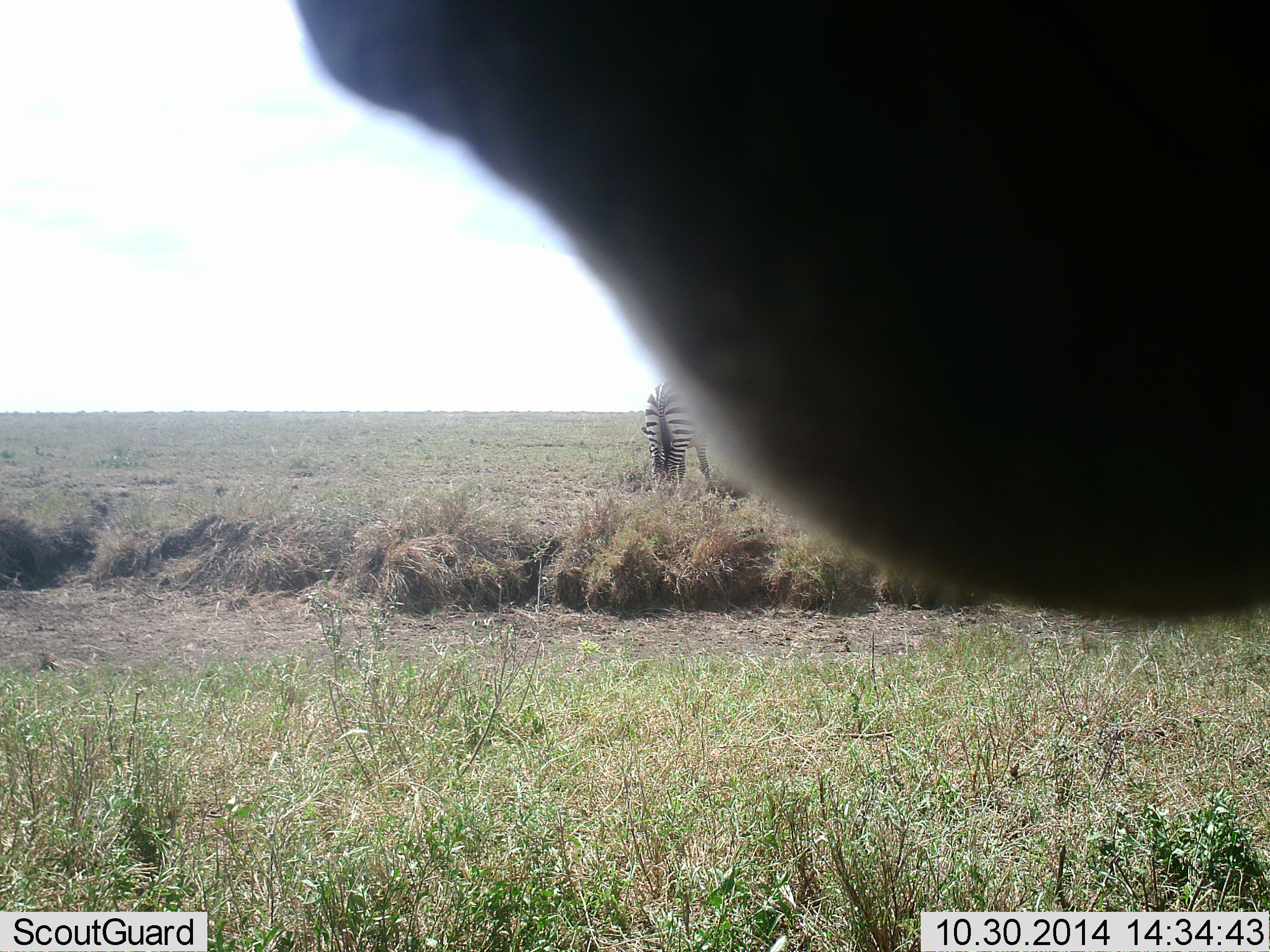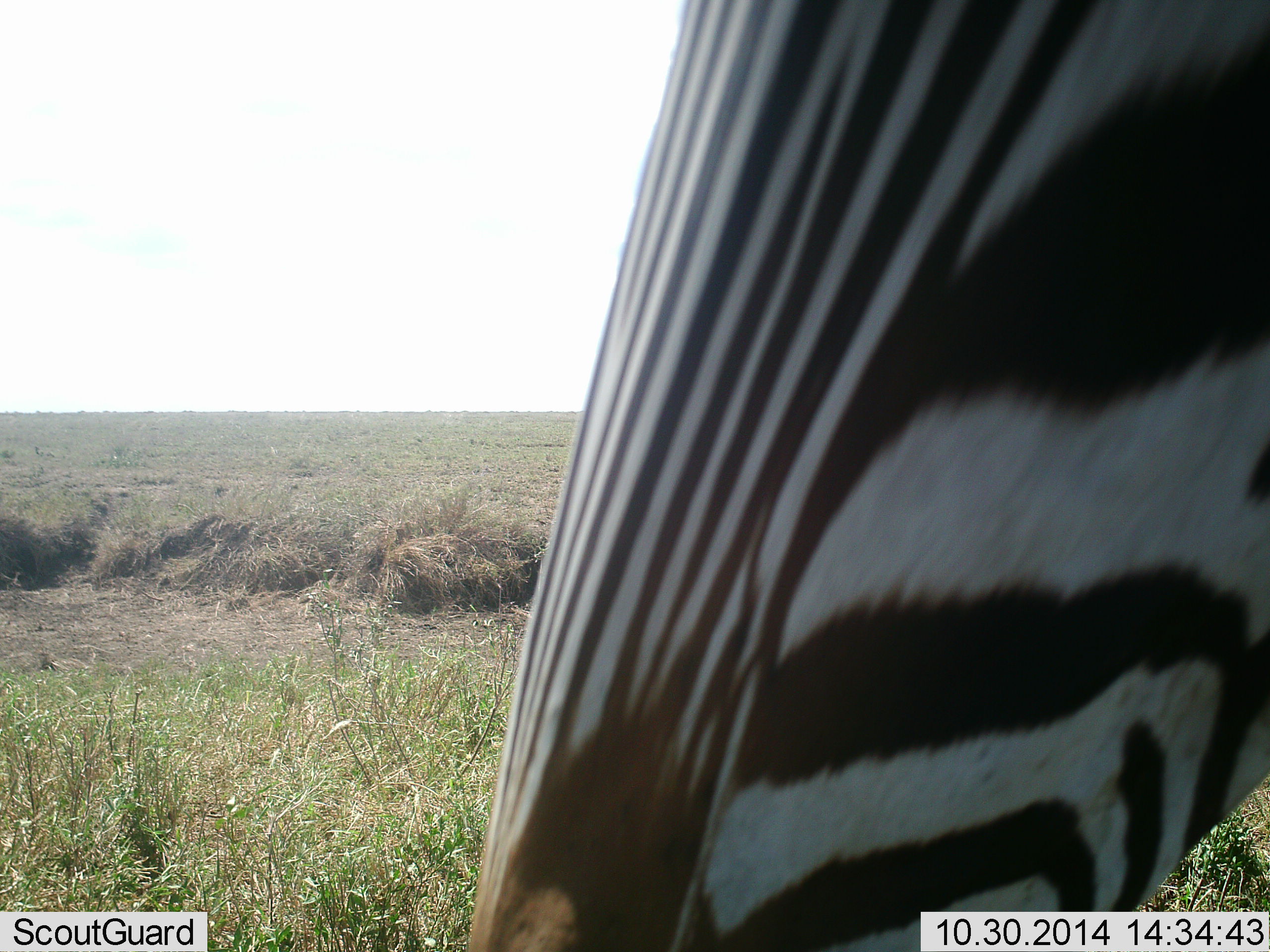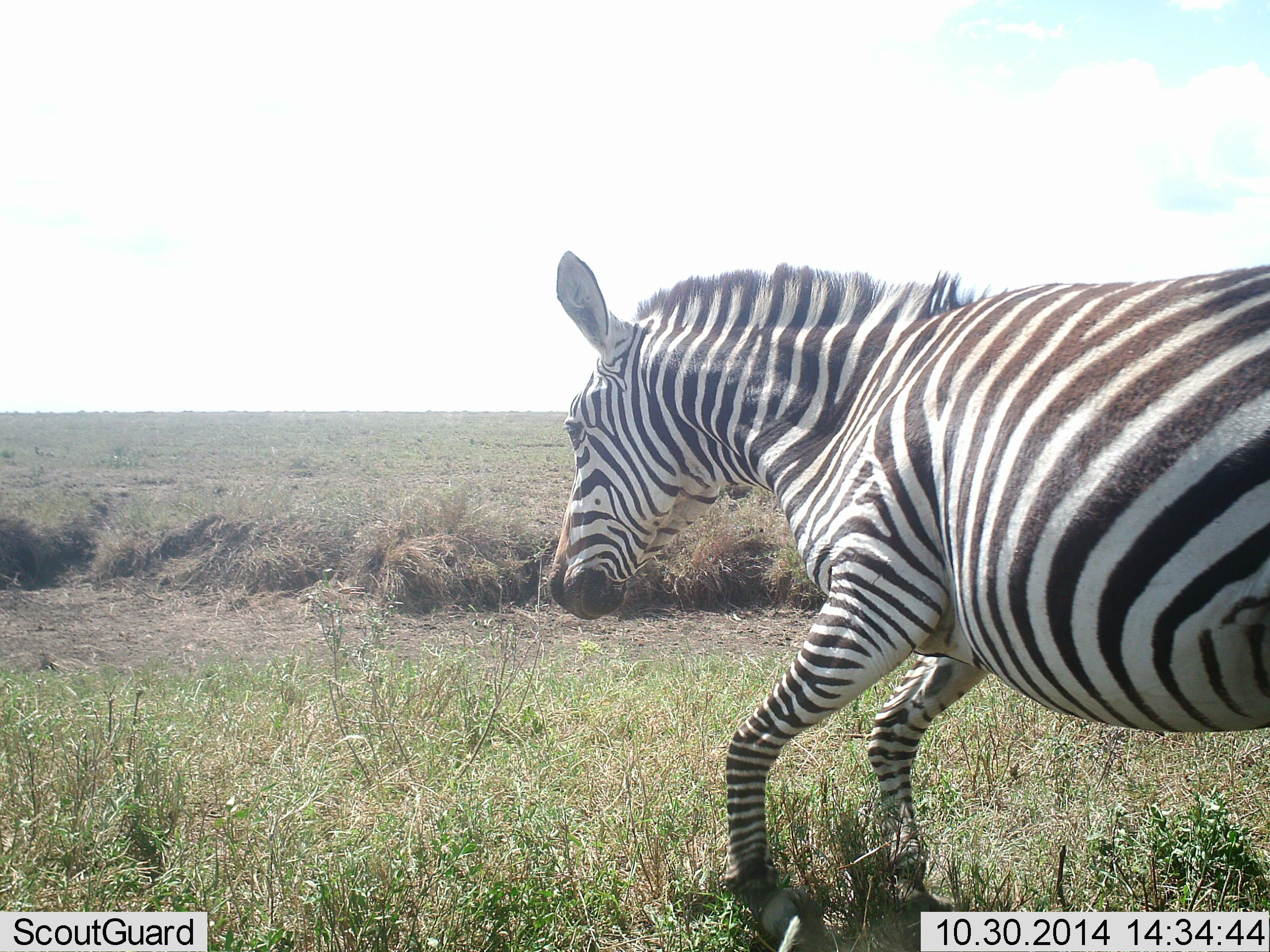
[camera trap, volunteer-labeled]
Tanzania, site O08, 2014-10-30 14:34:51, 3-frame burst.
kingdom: Animalia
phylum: Chordata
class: Mammalia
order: Perissodactyla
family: Equidae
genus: Equus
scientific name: Equus quagga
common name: plains zebra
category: zebra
Zebra (plains zebra) (Equus quagga), count 2. Behavior (volunteer vote fractions): standing 70%, resting 0%, moving 60%, interacting 10%. Young present (vote fraction): 0%. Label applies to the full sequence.